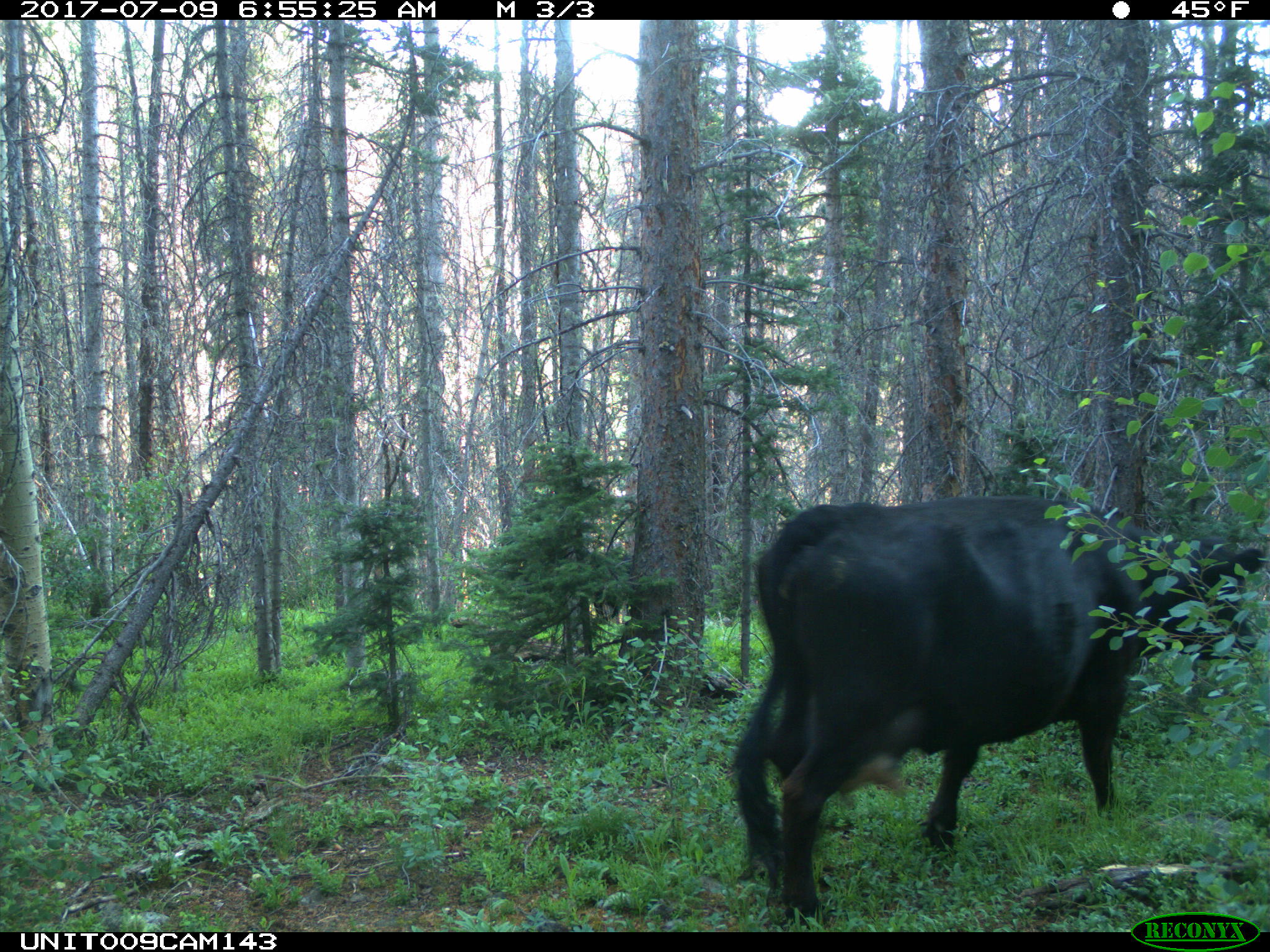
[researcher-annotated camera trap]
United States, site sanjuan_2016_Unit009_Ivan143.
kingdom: Animalia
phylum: Chordata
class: Mammalia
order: Artiodactyla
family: Bovidae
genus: Bos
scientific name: Bos taurus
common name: domestic cow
Bos taurus (domestic cow).